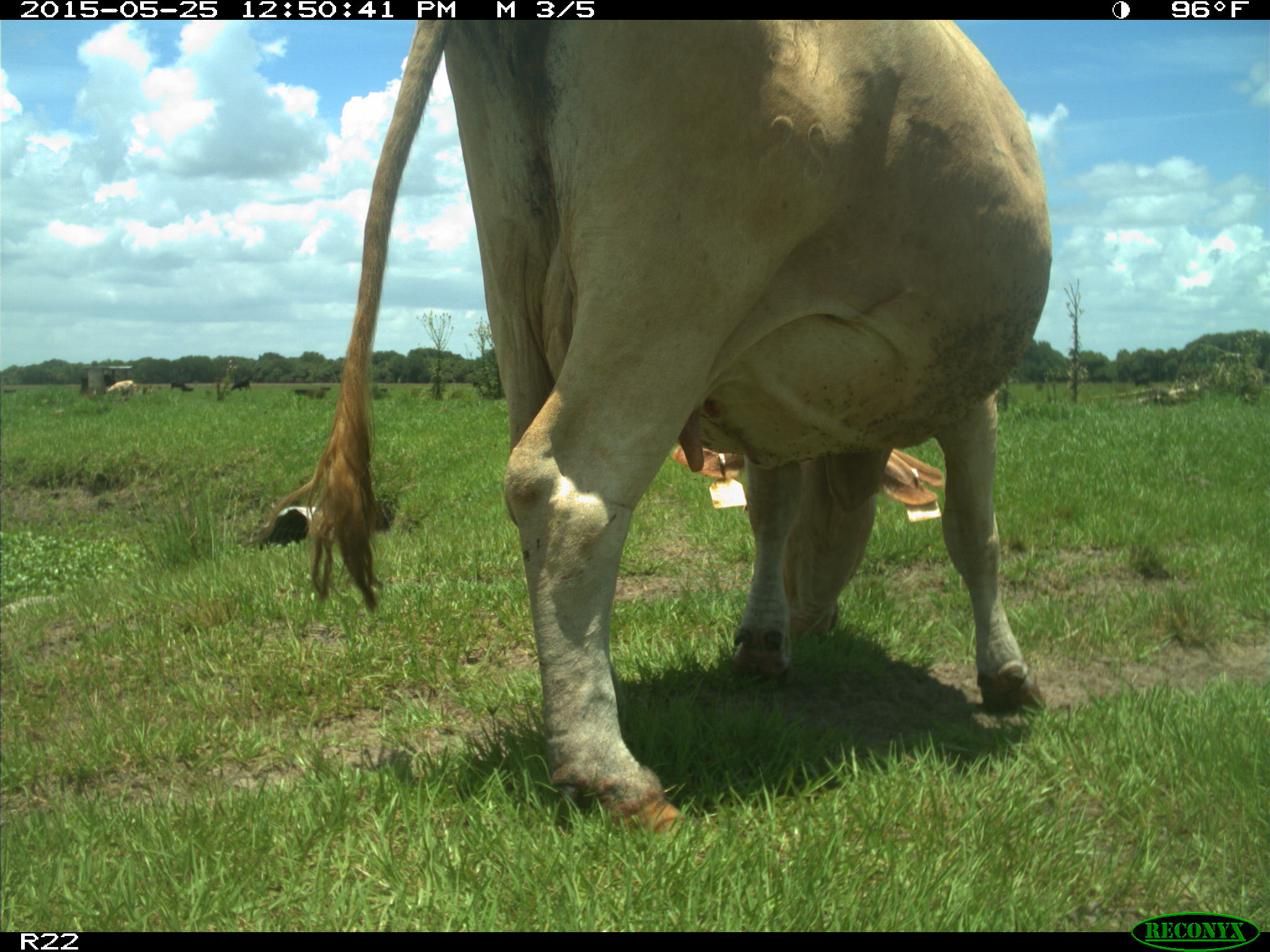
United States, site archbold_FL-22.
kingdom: Animalia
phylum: Chordata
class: Mammalia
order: Artiodactyla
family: Bovidae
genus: Bos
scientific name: Bos taurus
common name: domestic cow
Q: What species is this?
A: Bos taurus (domestic cow).